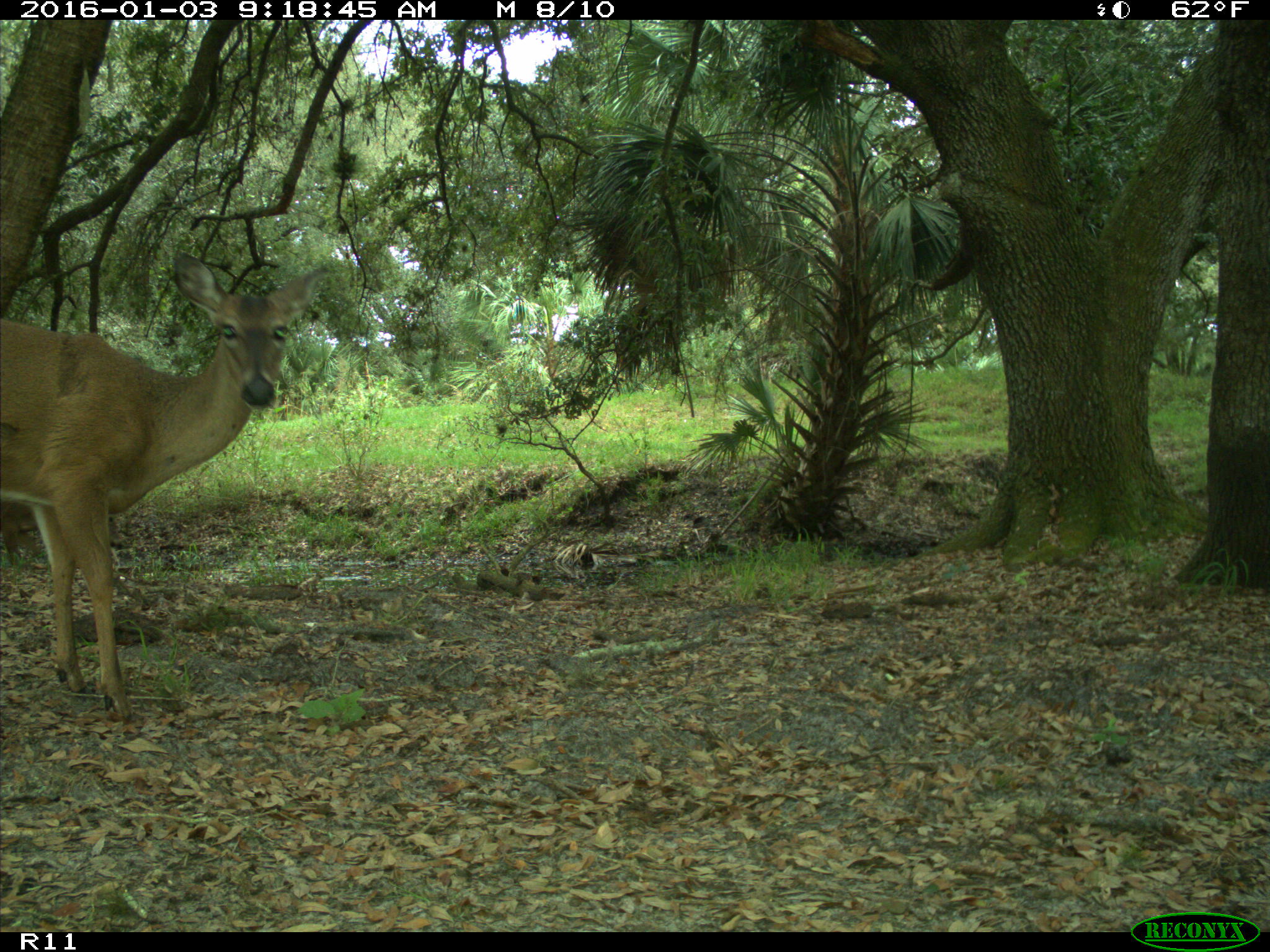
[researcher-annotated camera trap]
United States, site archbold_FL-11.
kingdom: Animalia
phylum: Chordata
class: Mammalia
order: Artiodactyla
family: Cervidae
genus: Odocoileus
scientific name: Odocoileus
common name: deer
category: unidentified deer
Unidentified deer (deer) (Odocoileus).